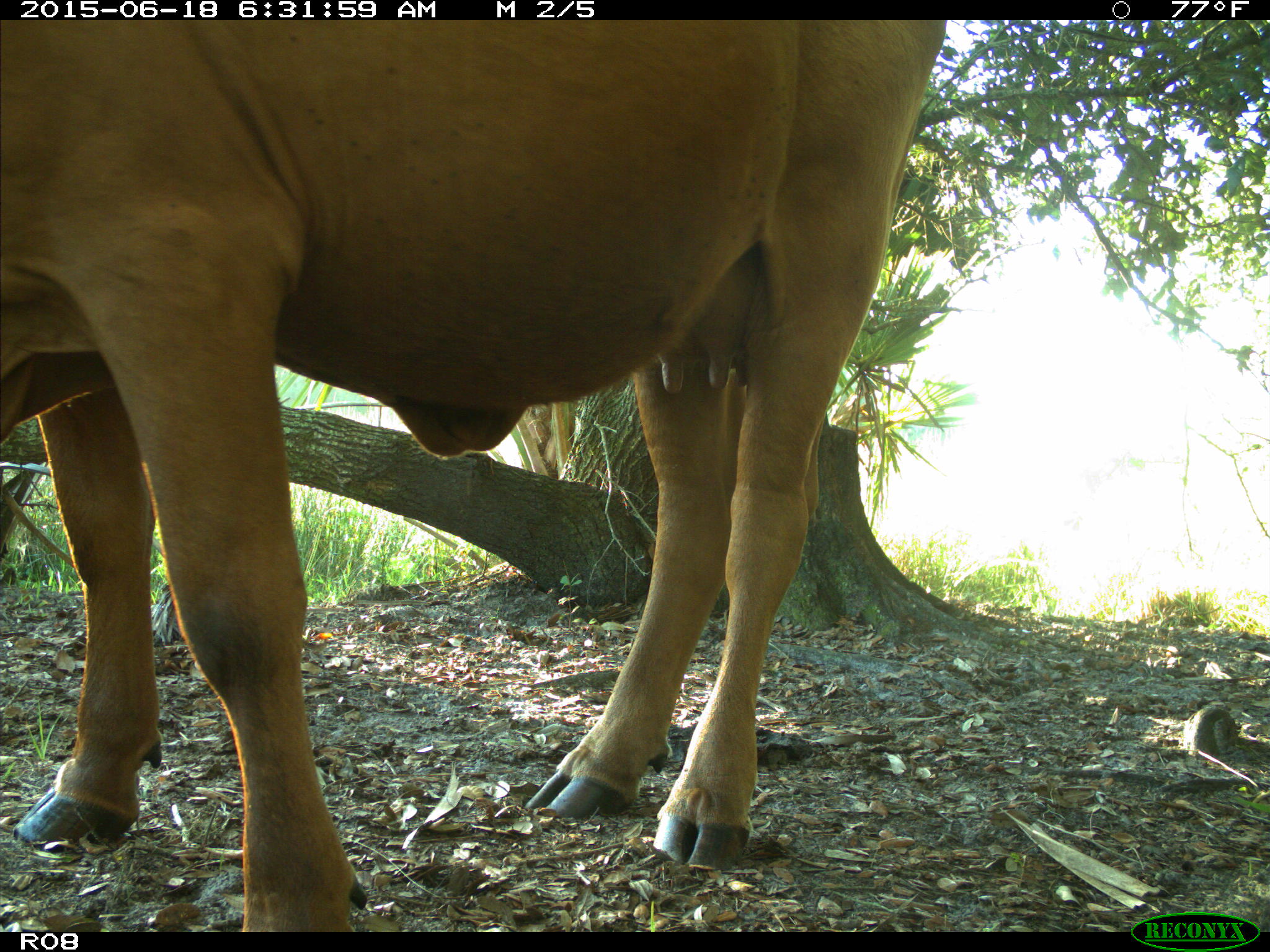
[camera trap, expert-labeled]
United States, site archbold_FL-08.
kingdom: Animalia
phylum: Chordata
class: Mammalia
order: Artiodactyla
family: Bovidae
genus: Bos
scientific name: Bos taurus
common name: domestic cow